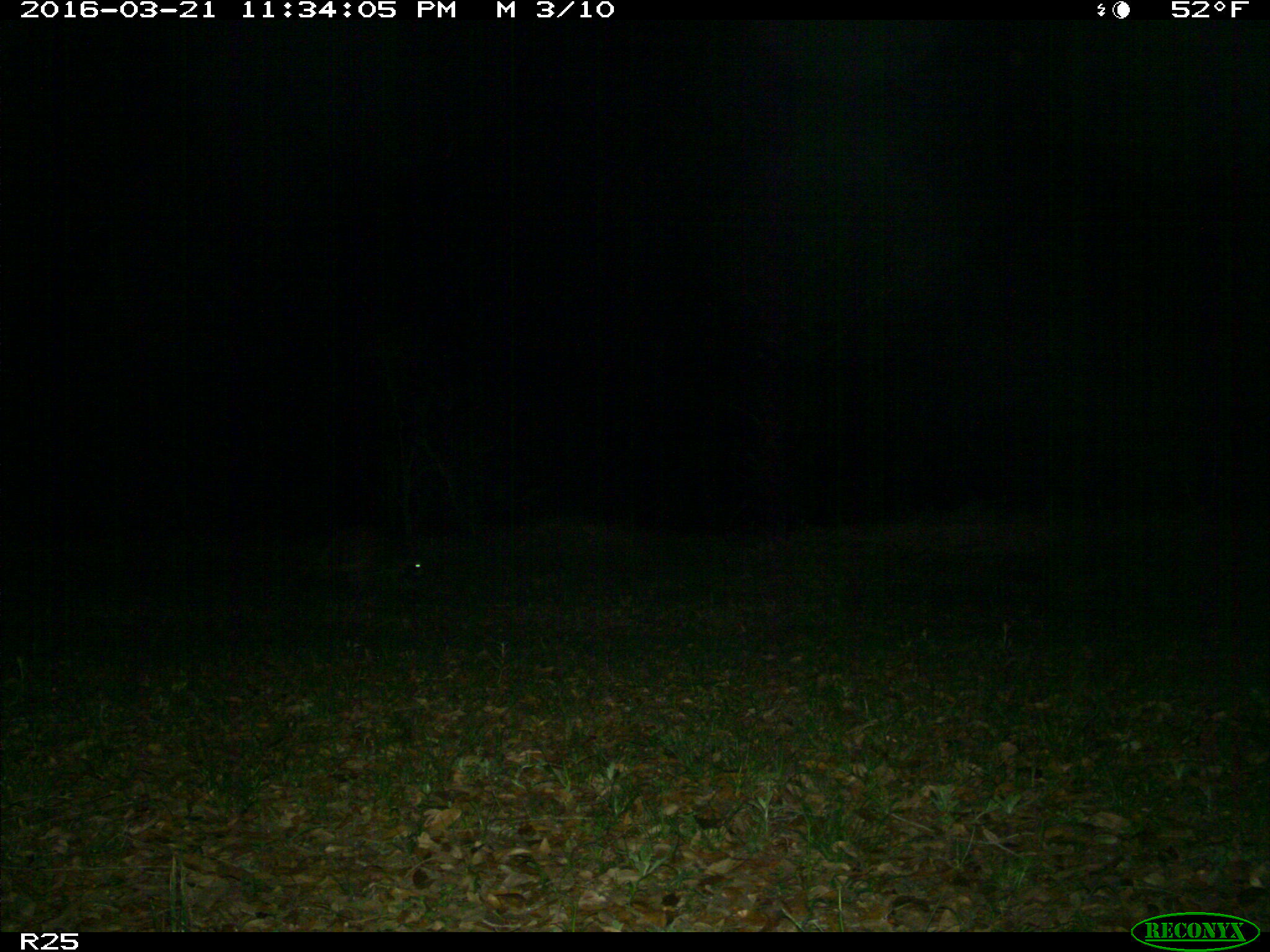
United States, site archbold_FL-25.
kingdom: Animalia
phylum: Chordata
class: Mammalia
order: Carnivora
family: Procyonidae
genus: Procyon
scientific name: Procyon lotor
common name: common raccoon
Procyon lotor (common raccoon).